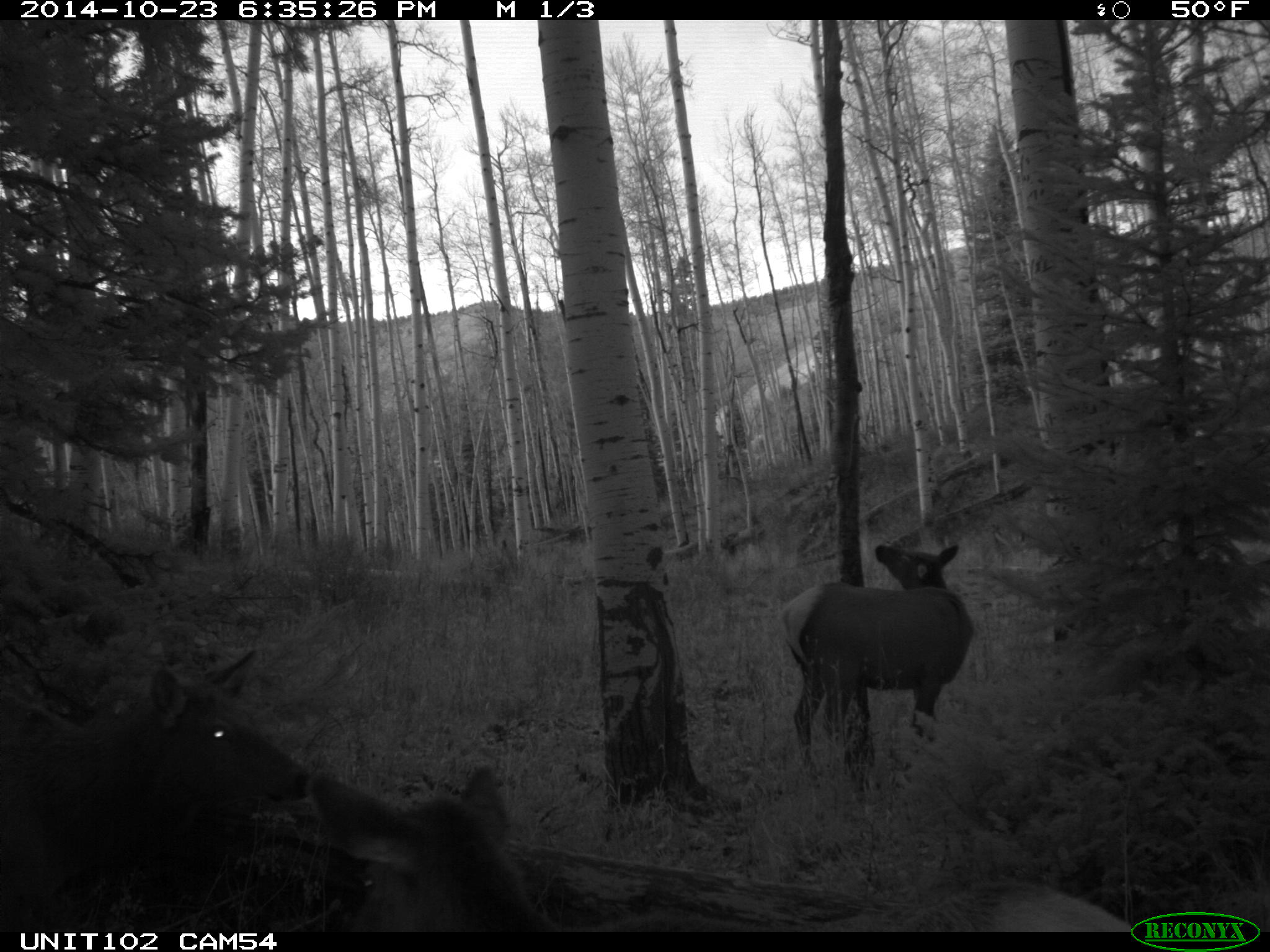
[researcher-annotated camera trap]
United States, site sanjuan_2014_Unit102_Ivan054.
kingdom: Animalia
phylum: Chordata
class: Mammalia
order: Artiodactyla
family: Cervidae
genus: Cervus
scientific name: Cervus elaphus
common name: red deer